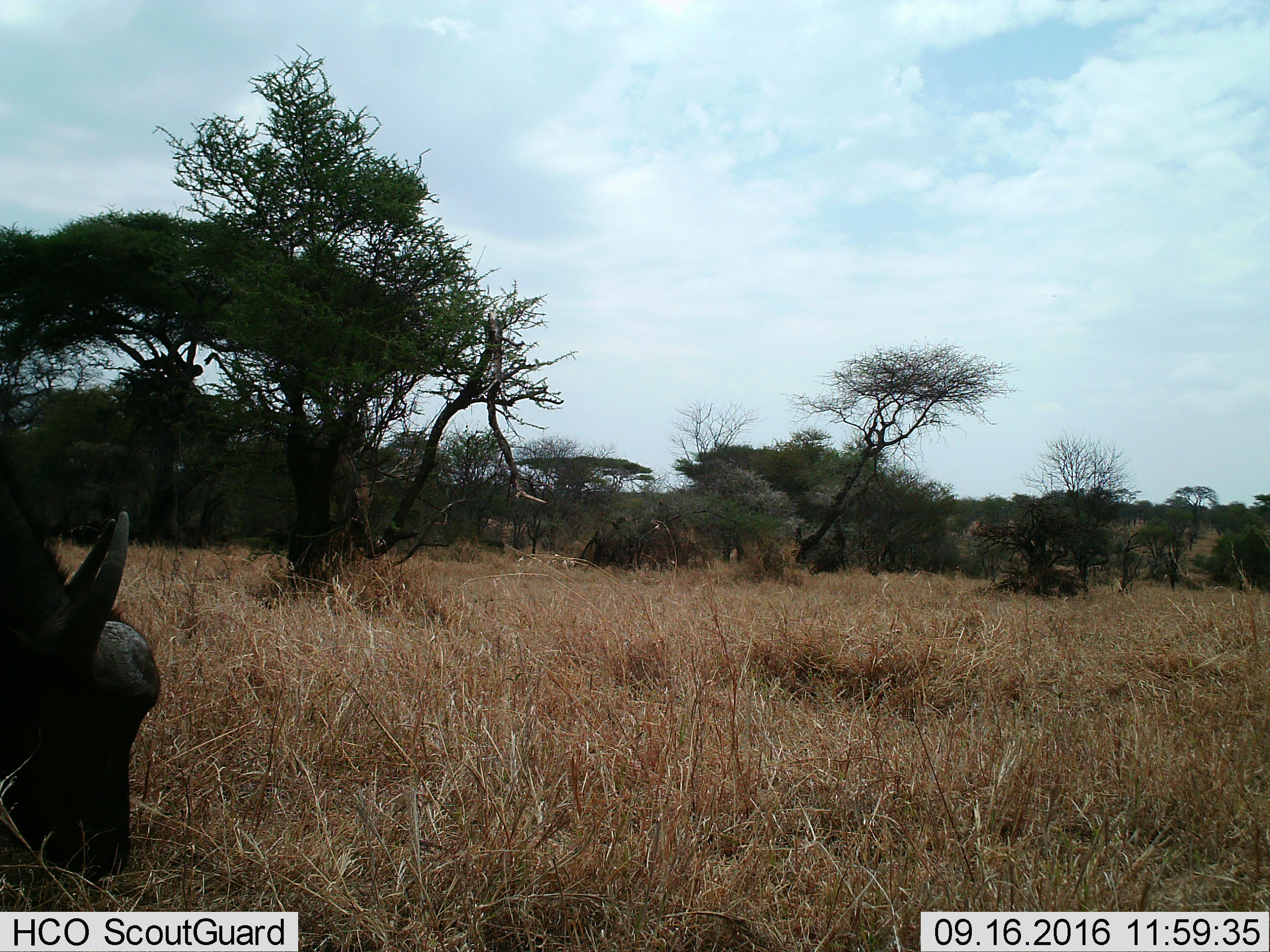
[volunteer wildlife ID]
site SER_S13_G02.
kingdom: Animalia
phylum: Chordata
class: Mammalia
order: Artiodactyla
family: Bovidae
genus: Syncerus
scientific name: Syncerus caffer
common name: african buffalo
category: buffalo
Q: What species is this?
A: Buffalo (african buffalo) (Syncerus caffer).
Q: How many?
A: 1.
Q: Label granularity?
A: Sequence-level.